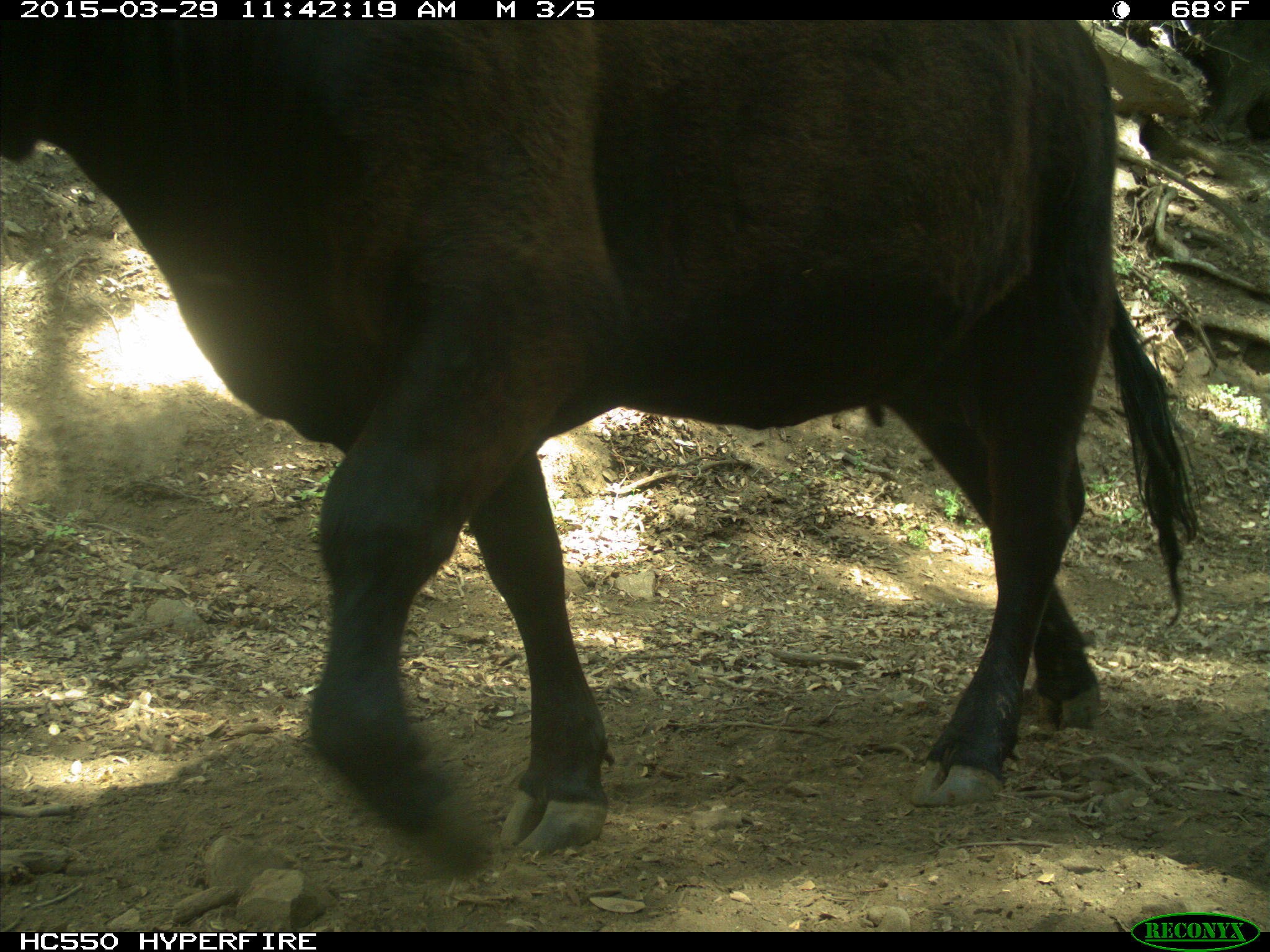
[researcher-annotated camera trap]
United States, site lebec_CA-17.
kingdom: Animalia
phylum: Chordata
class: Mammalia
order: Artiodactyla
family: Bovidae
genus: Bos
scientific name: Bos taurus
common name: domestic cow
Bos taurus (domestic cow).